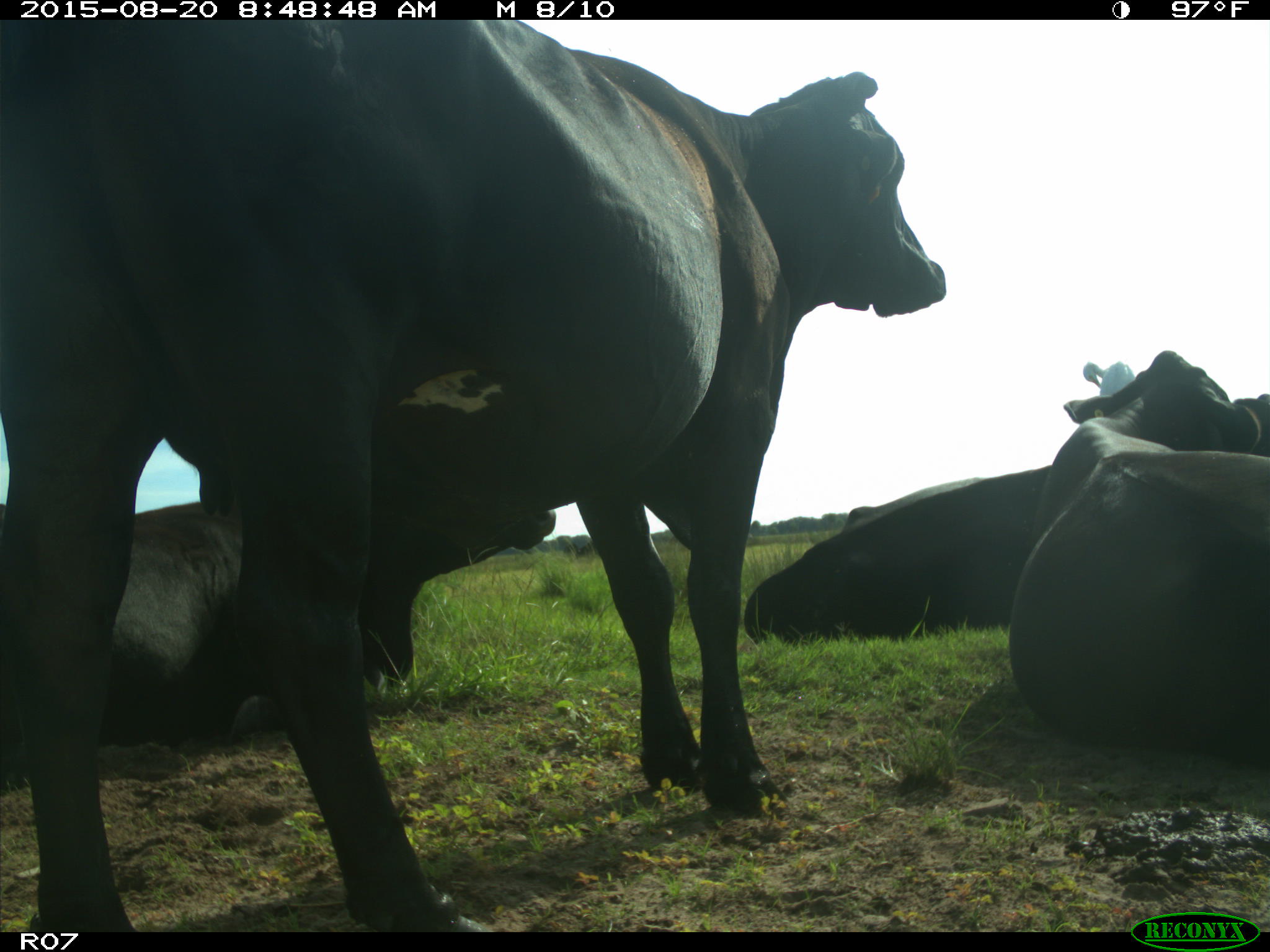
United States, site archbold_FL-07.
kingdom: Animalia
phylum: Chordata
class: Mammalia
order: Artiodactyla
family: Bovidae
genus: Bos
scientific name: Bos taurus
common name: domestic cow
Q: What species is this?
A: Bos taurus (domestic cow).